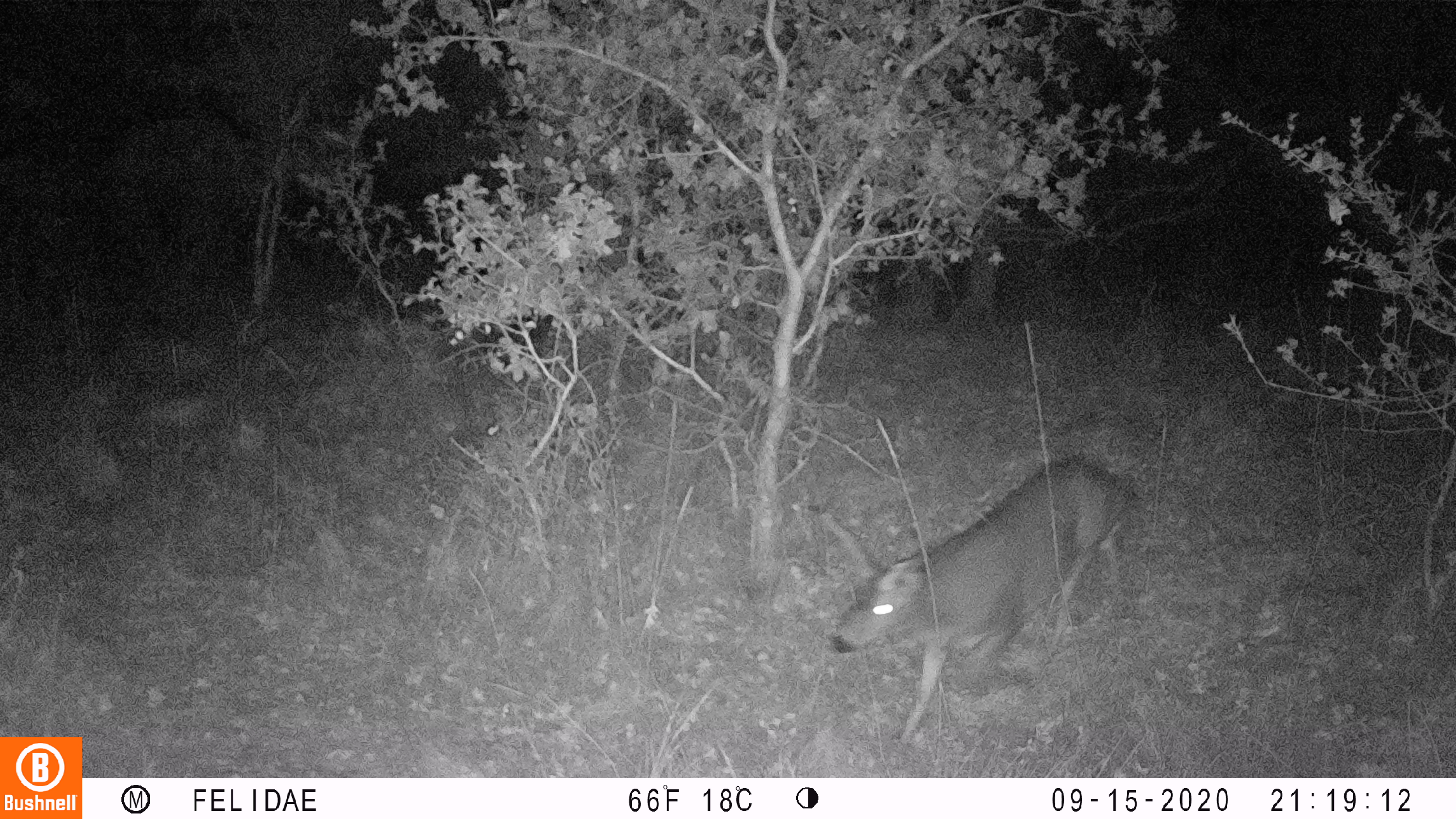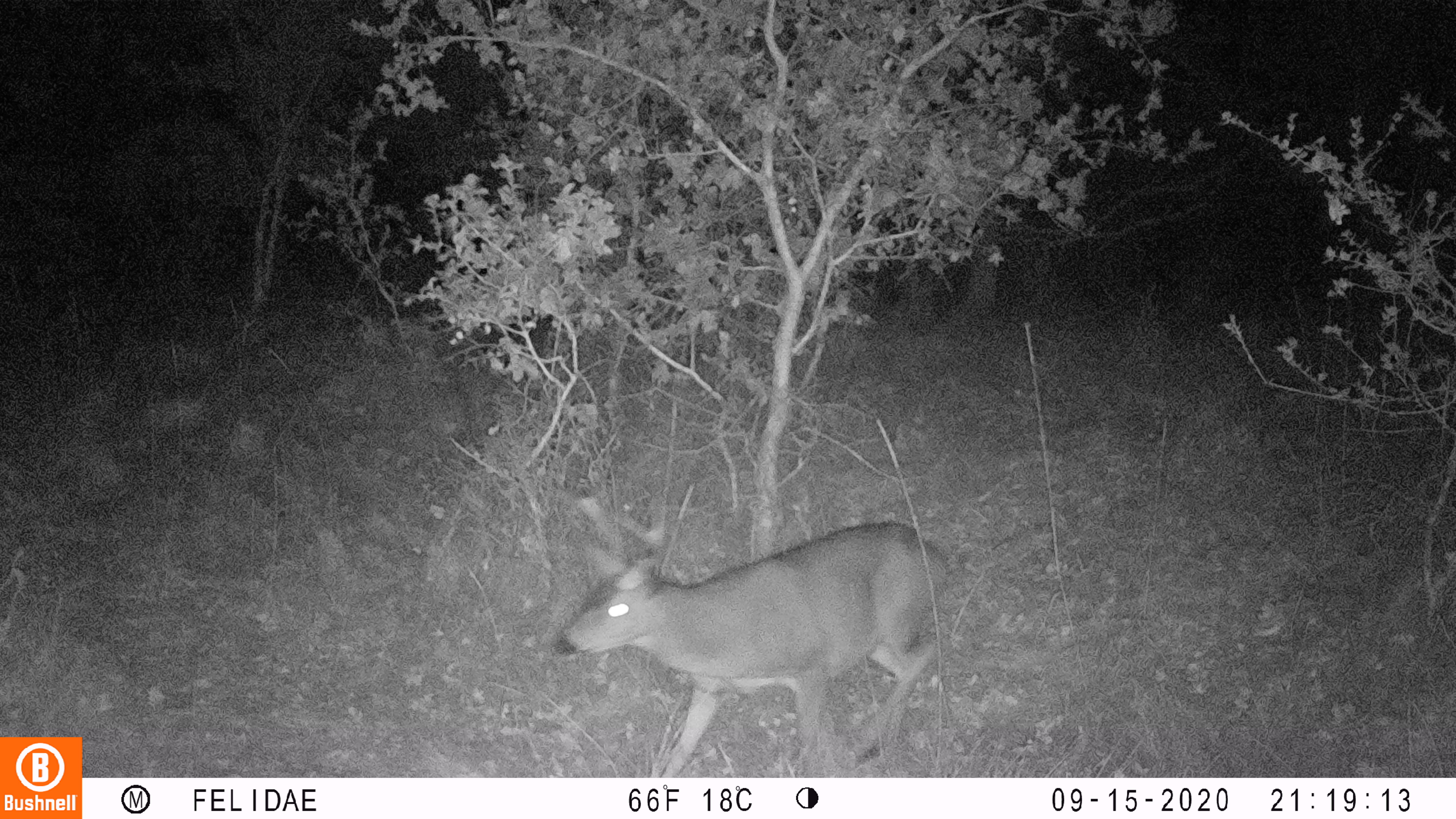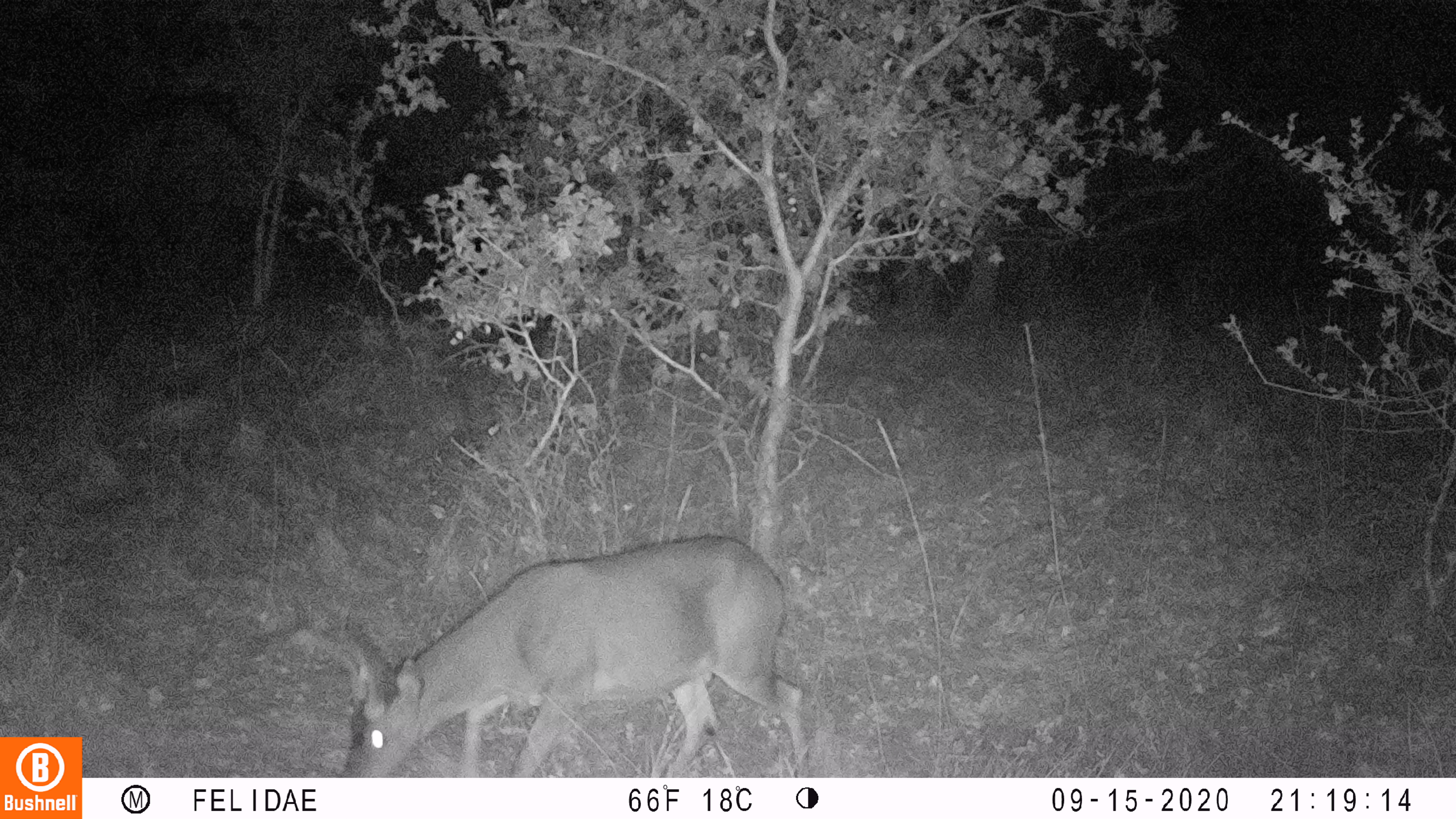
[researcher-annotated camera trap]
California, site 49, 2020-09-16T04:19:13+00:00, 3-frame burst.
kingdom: Animalia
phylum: Chordata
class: Mammalia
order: Artiodactyla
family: Cervidae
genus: Odocoileus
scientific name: Odocoileus hemionus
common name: mule deer